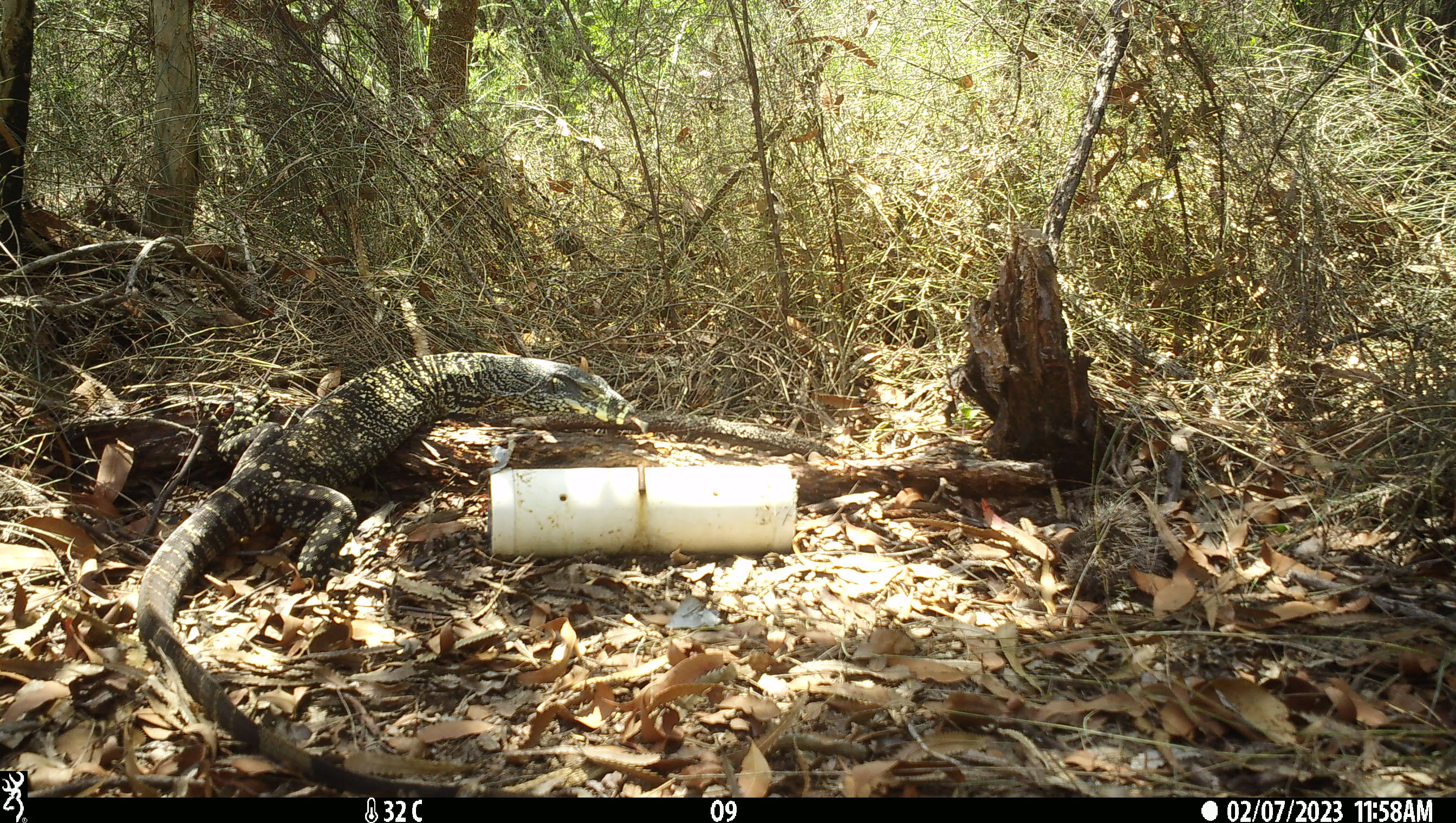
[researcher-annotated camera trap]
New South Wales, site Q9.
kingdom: Animalia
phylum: Chordata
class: Reptilia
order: Squamata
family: Varanidae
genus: Varanus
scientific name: Varanus varius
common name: lace monitor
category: goanna